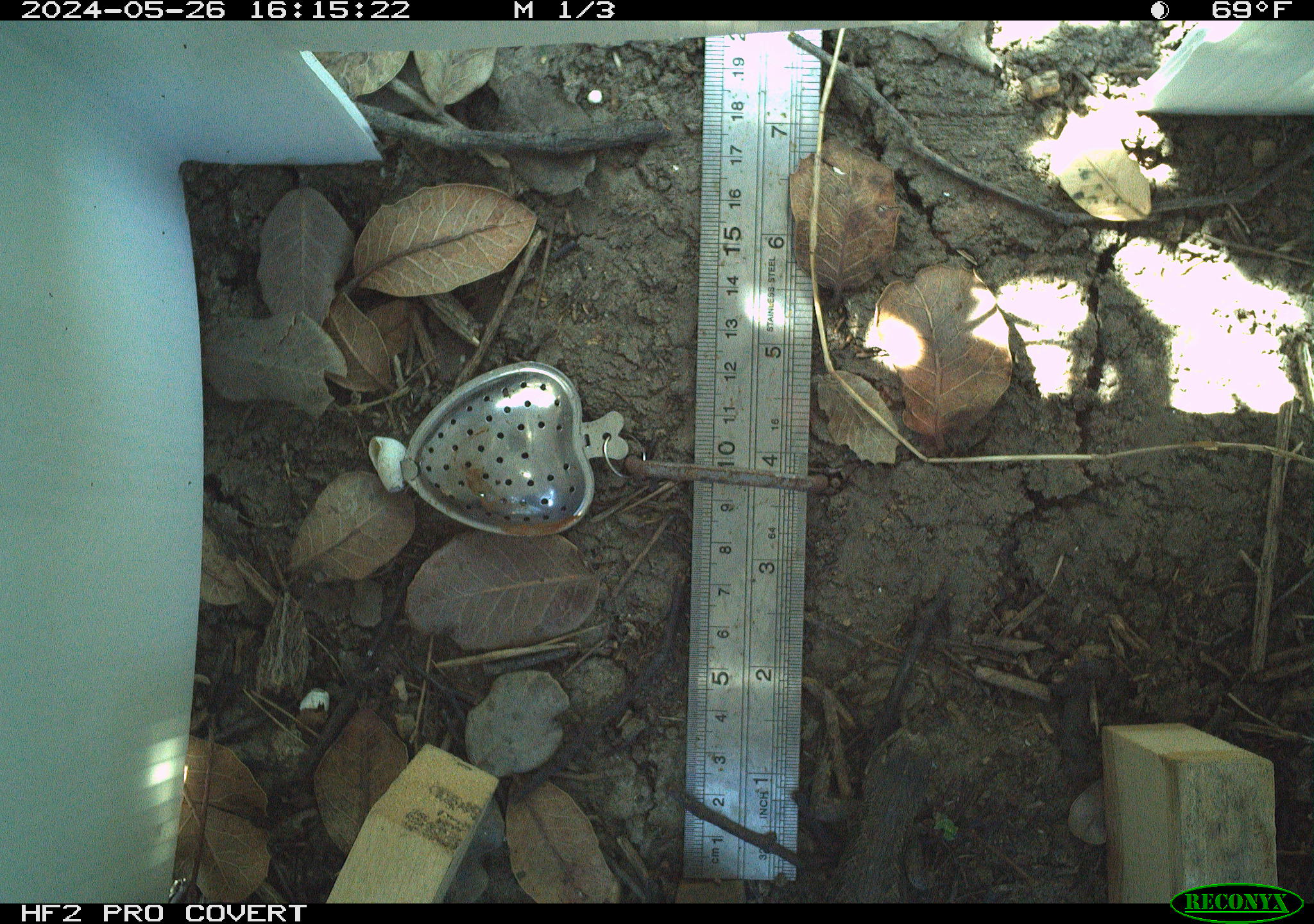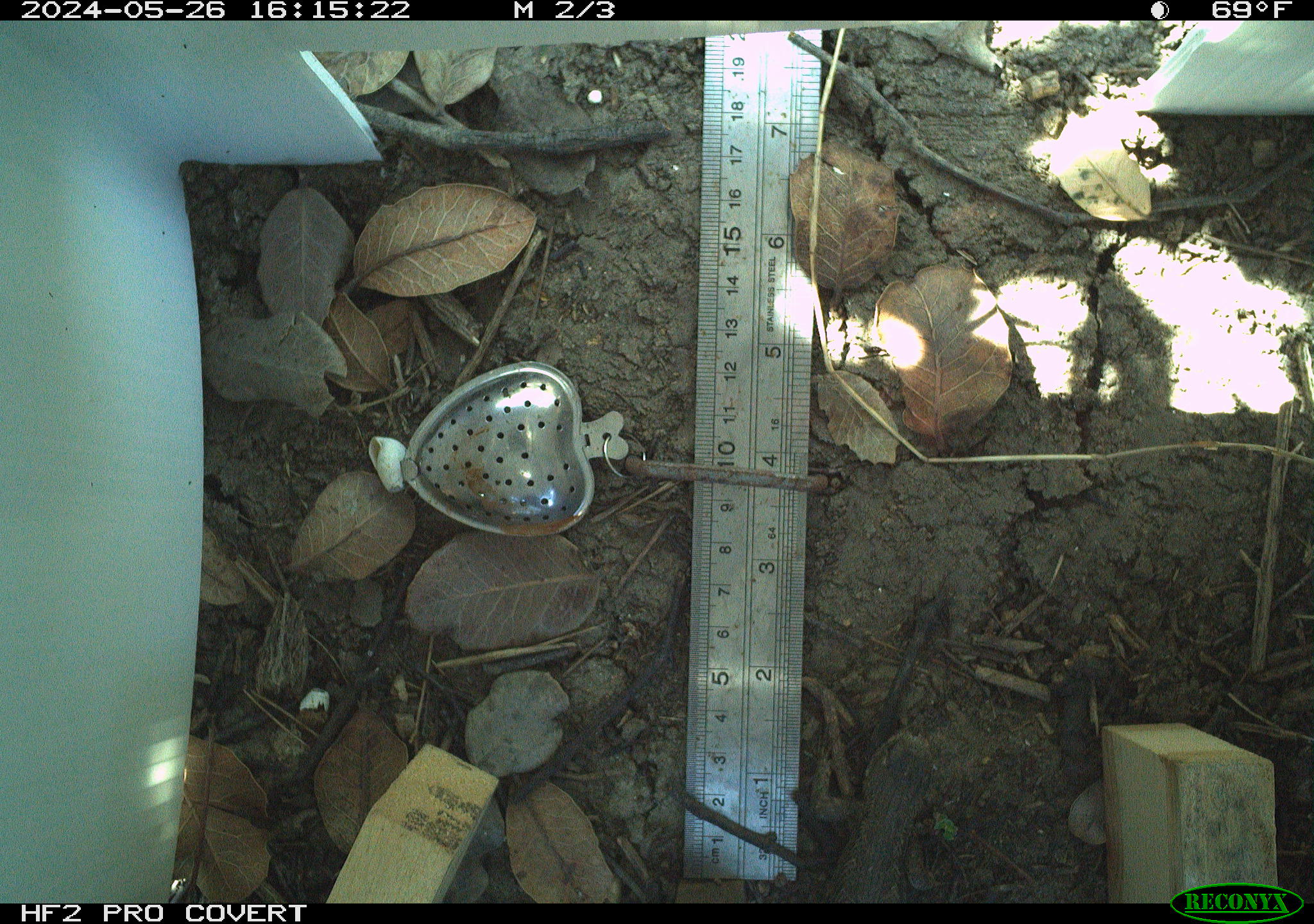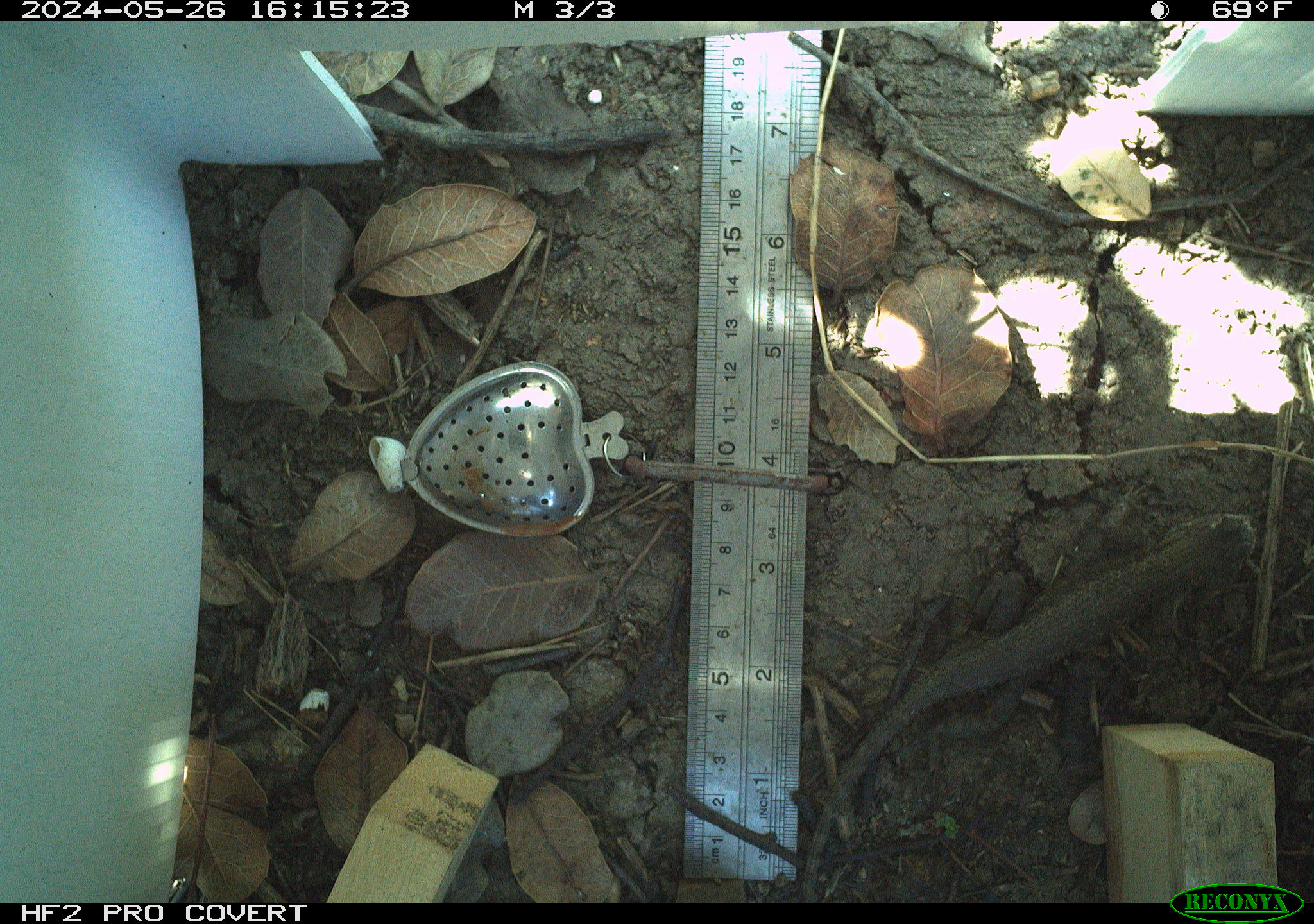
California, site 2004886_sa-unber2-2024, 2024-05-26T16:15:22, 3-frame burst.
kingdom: Animalia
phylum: Chordata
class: Reptilia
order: Squamata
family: Phrynosomatidae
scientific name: Phrynosomatidae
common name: phrynosomatid lizards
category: phrynosomatidae family